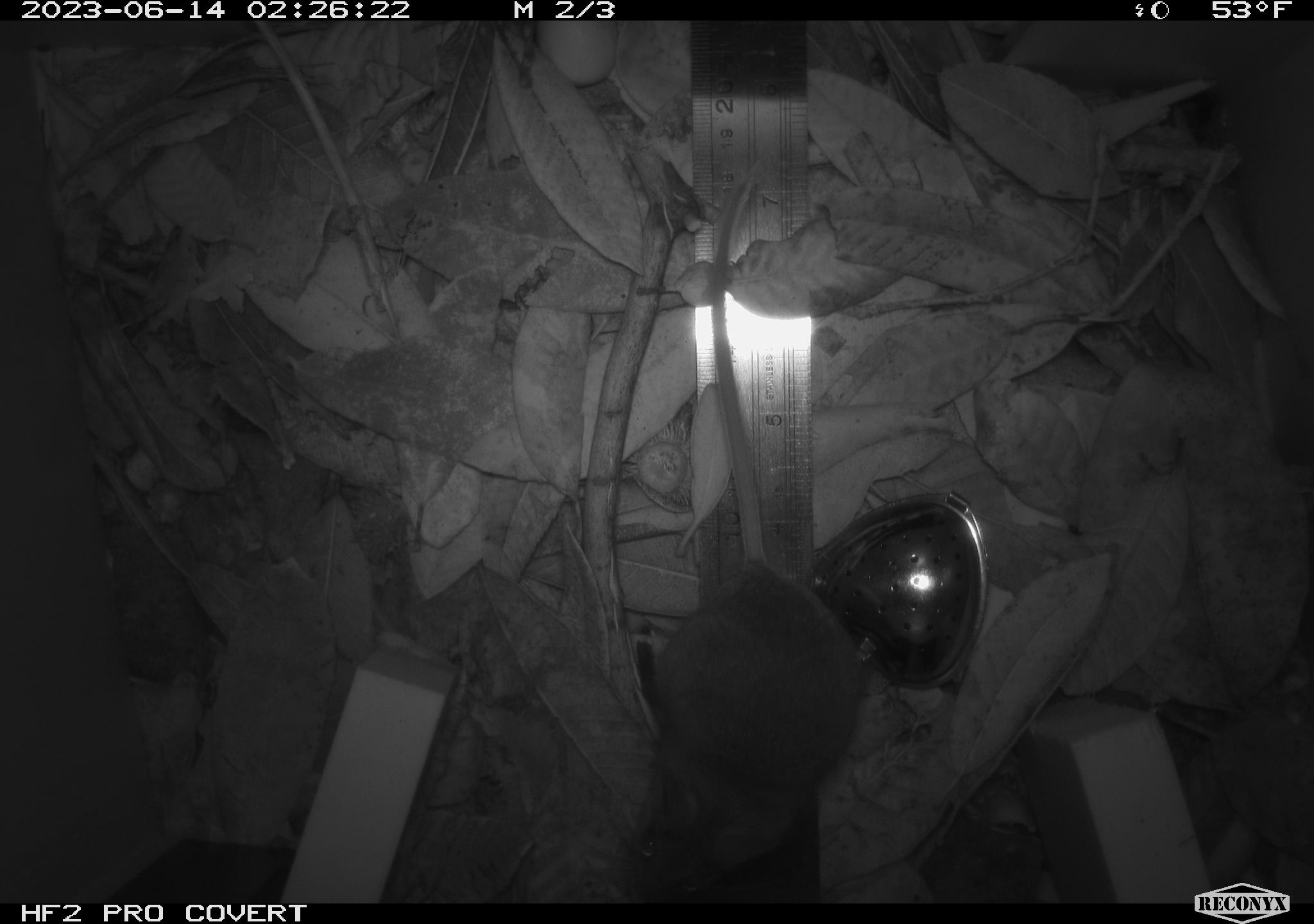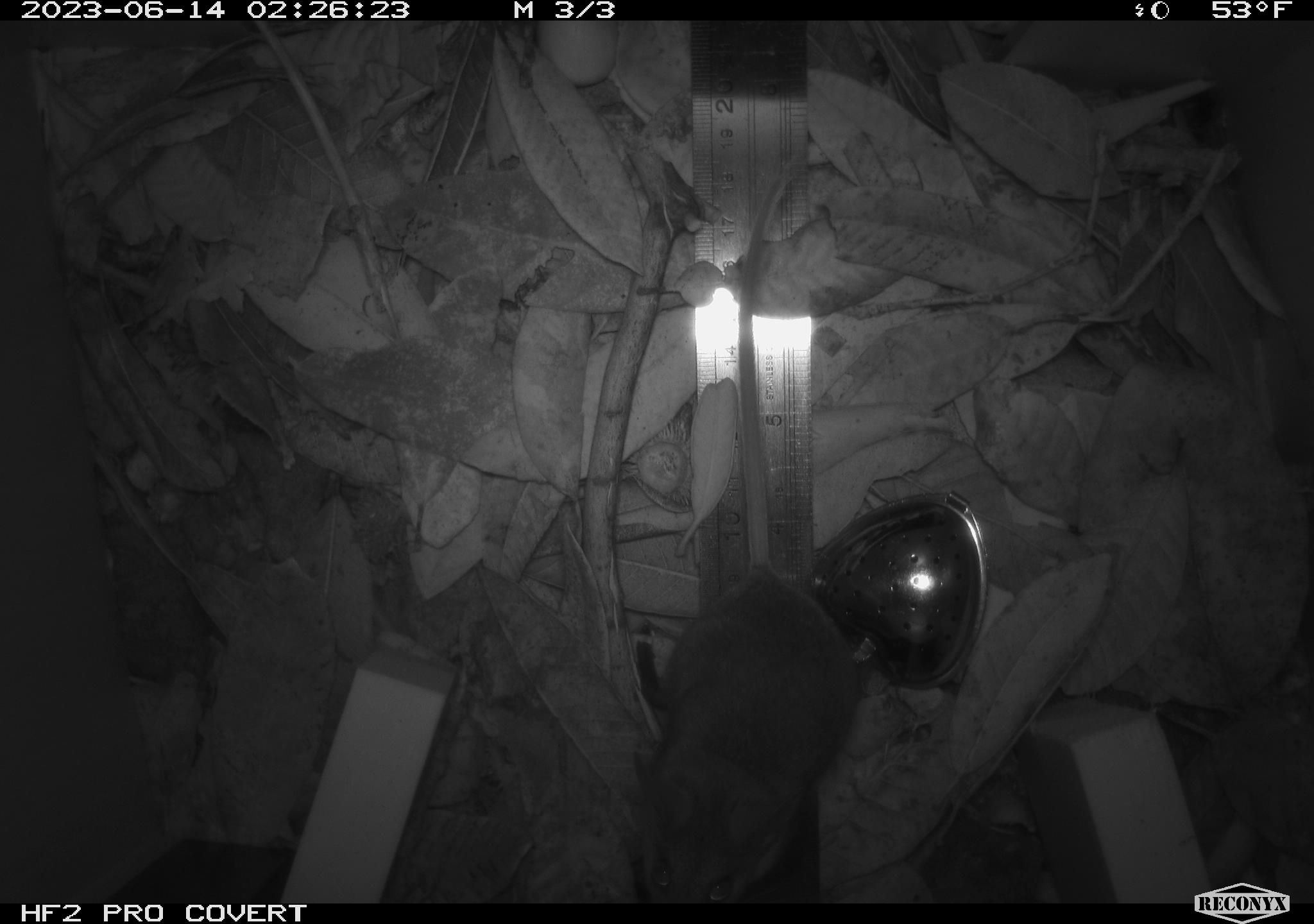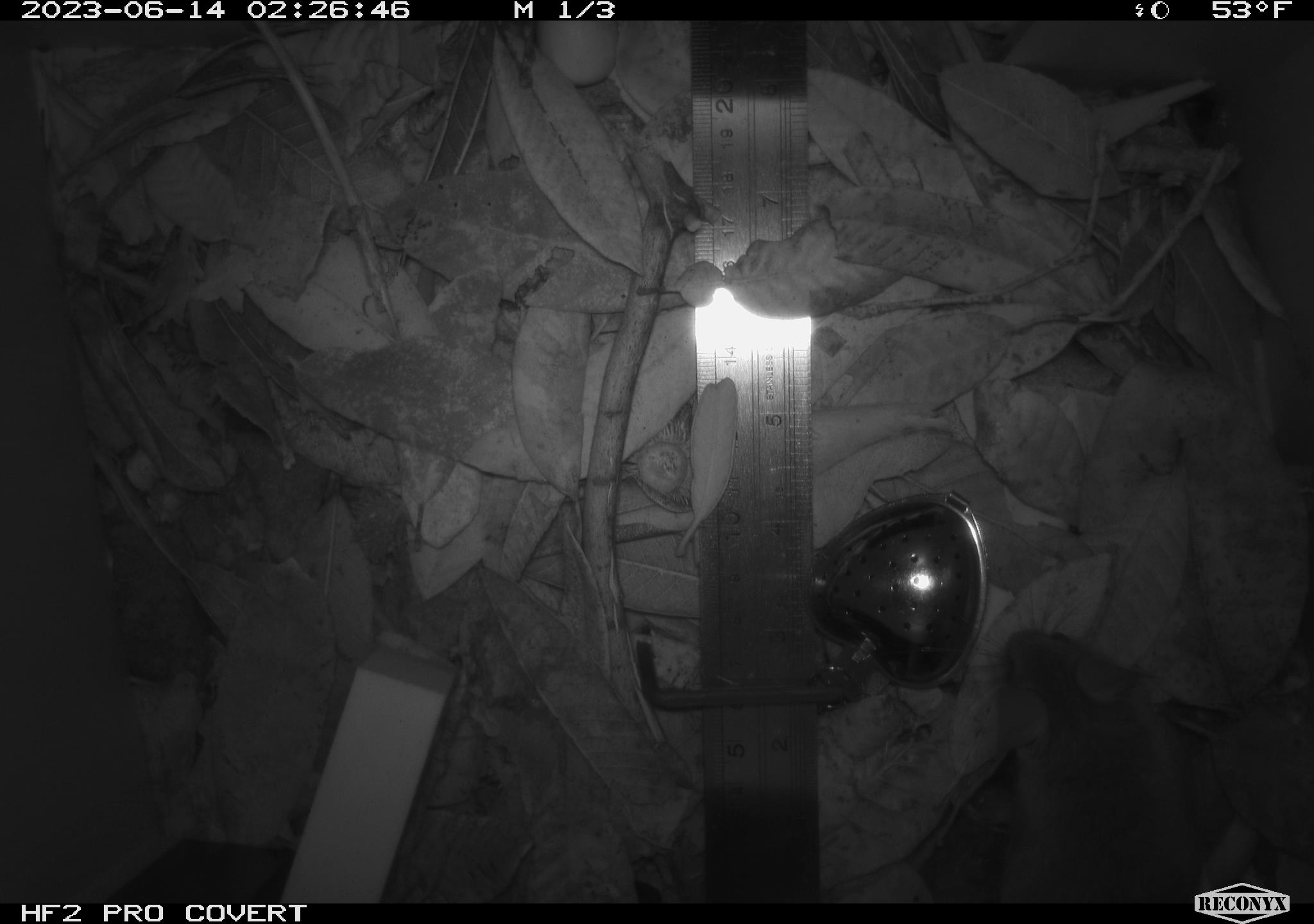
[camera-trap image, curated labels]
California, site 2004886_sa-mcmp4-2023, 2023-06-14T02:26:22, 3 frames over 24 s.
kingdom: Animalia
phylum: Chordata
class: Mammalia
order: Rodentia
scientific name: Rodentia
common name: mouse species